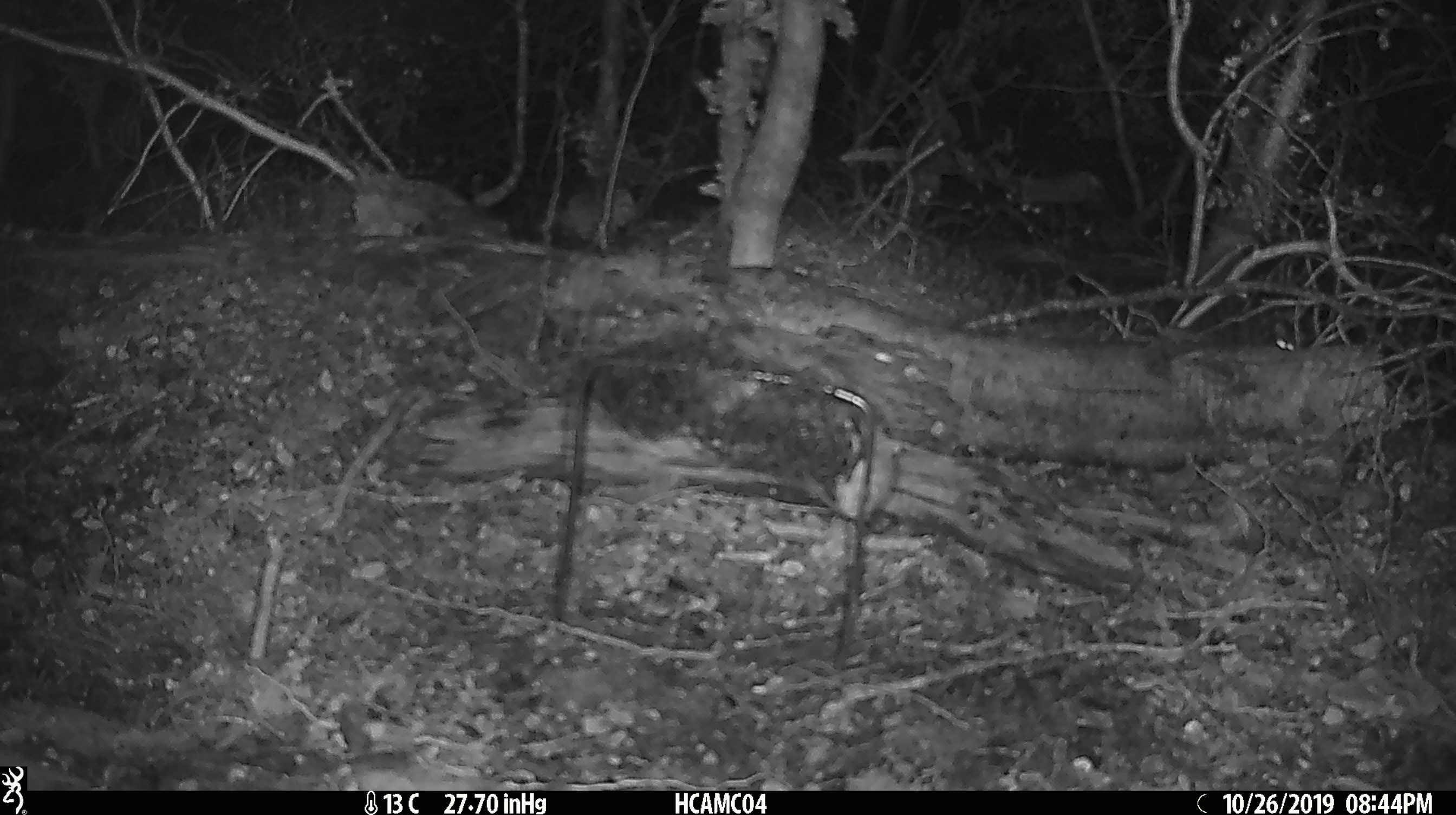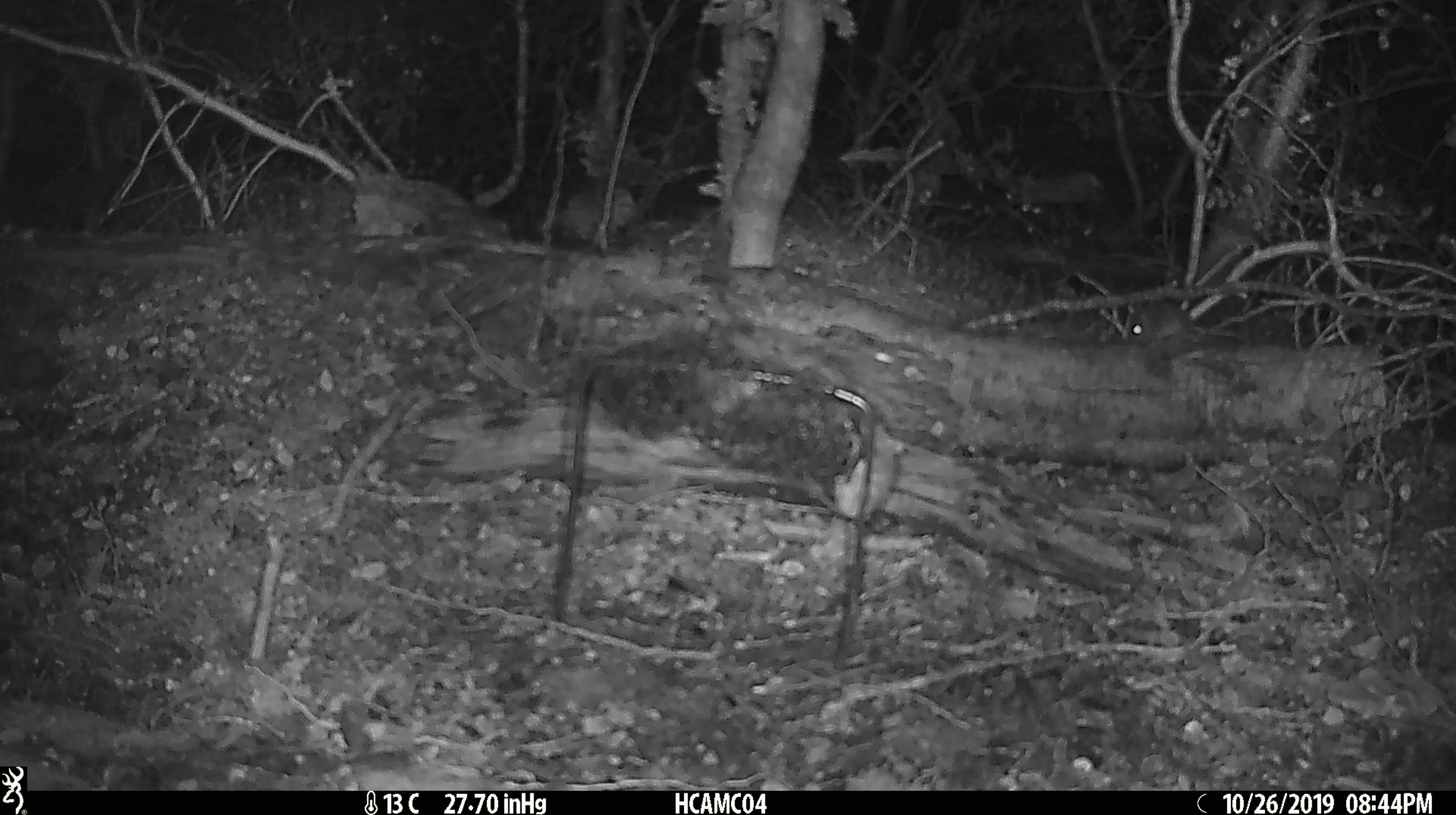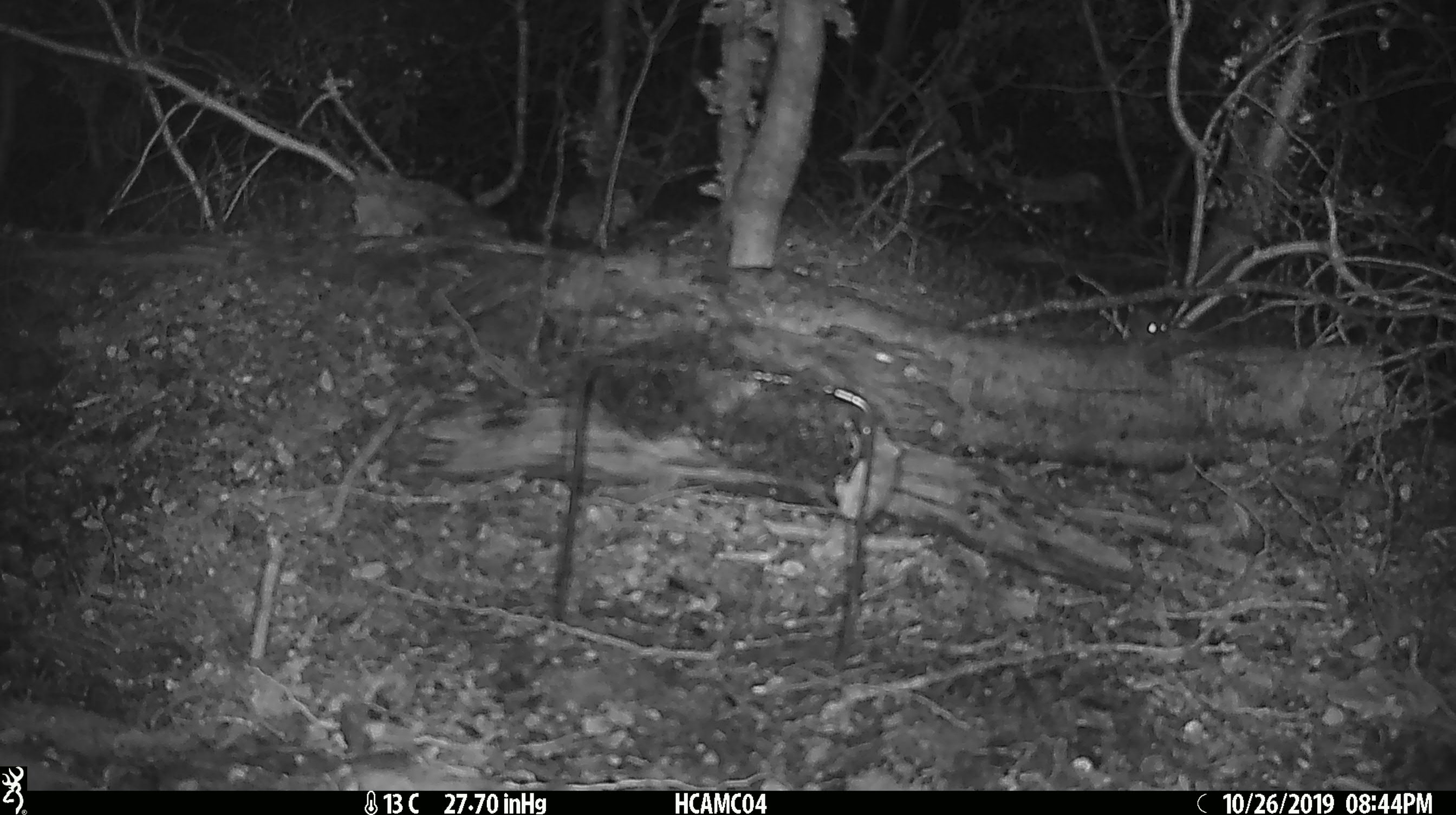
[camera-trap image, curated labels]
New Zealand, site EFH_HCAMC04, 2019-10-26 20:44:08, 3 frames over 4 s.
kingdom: Animalia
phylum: Chordata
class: Mammalia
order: Rodentia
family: Muridae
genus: Mus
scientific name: Mus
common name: mouse